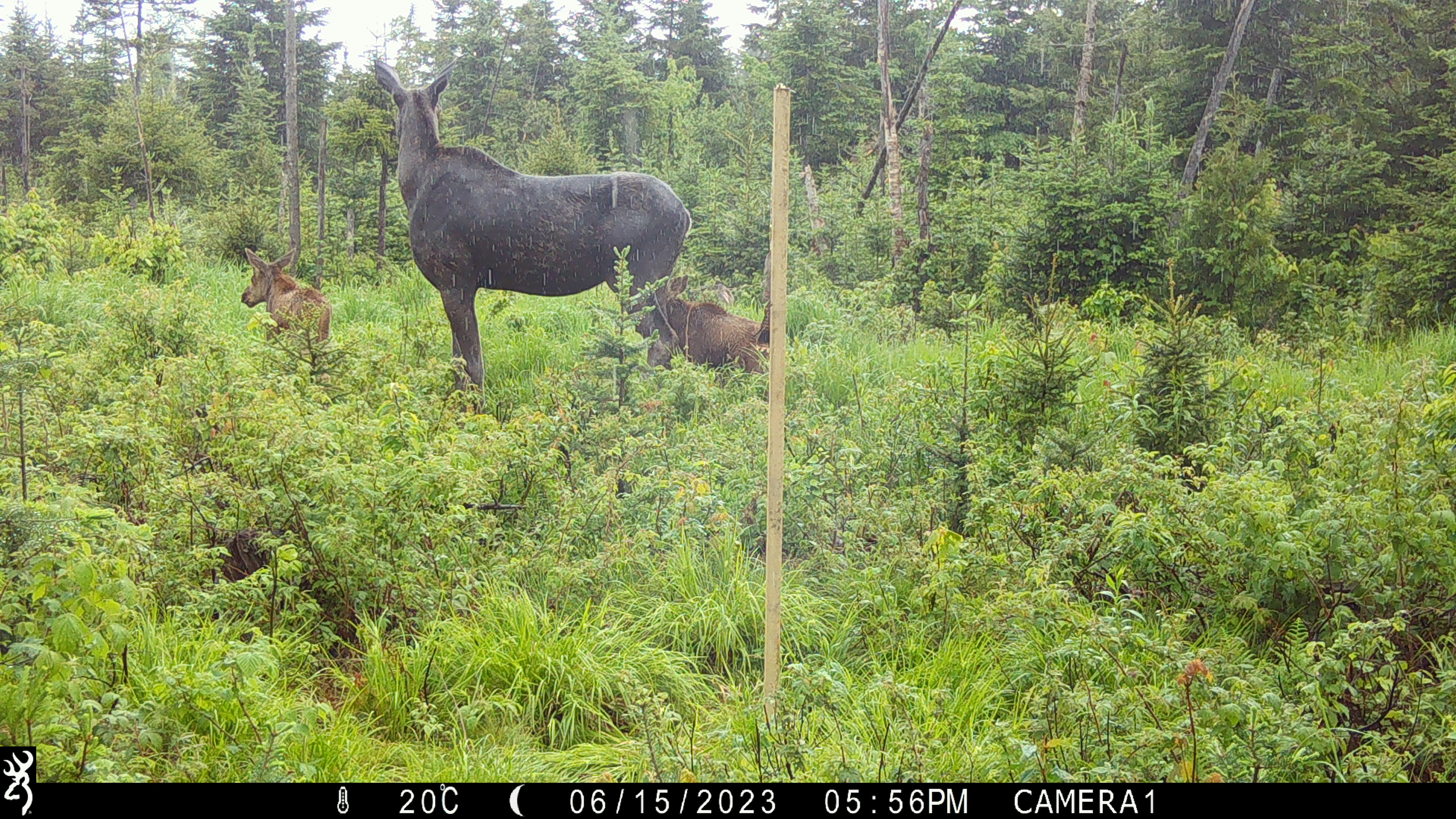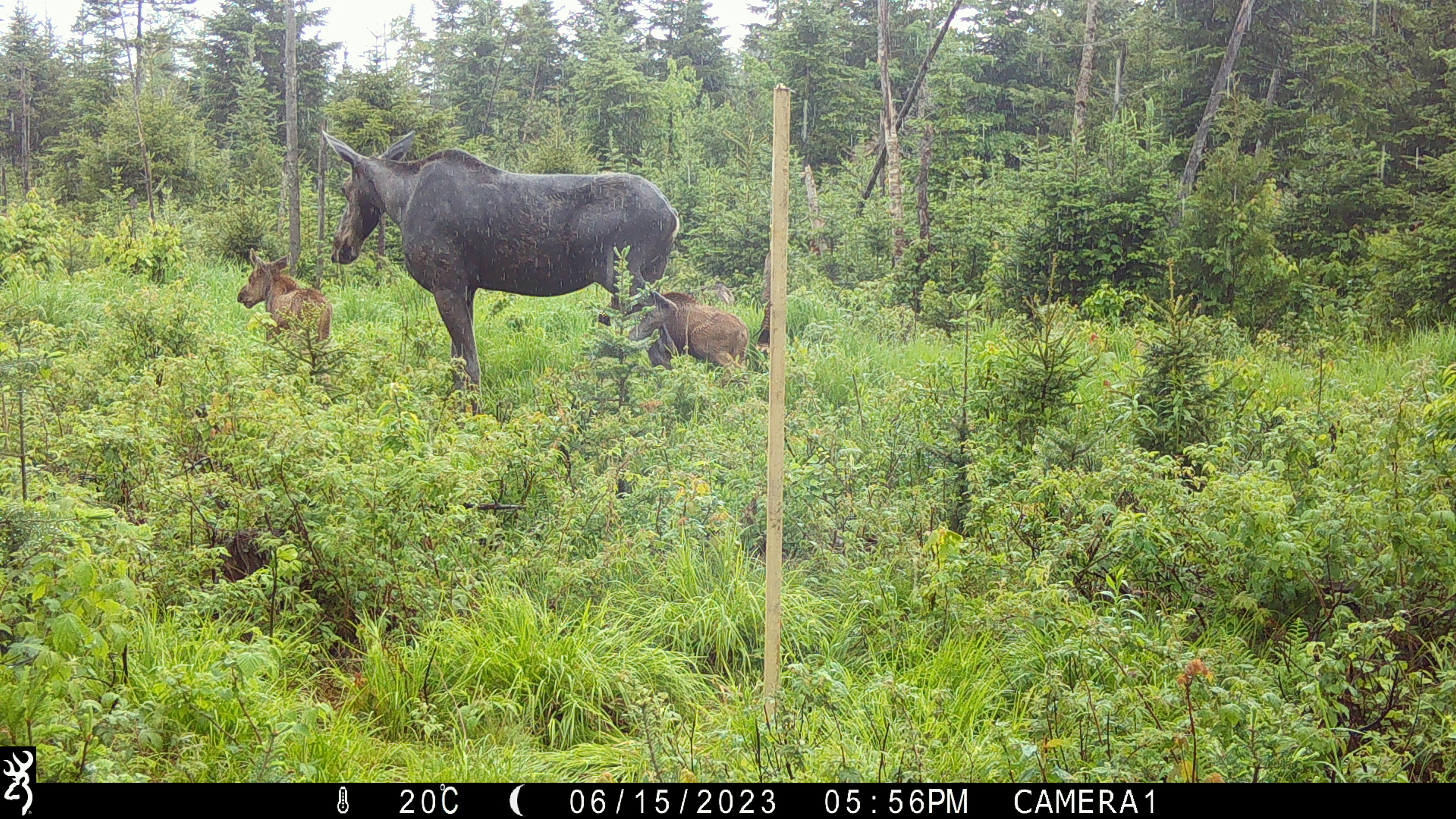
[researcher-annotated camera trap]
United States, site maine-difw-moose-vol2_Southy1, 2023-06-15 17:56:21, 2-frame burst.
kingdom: Animalia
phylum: Chordata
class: Mammalia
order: Artiodactyla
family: Cervidae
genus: Alces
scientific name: Alces alces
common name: moose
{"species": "moose (Alces alces)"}